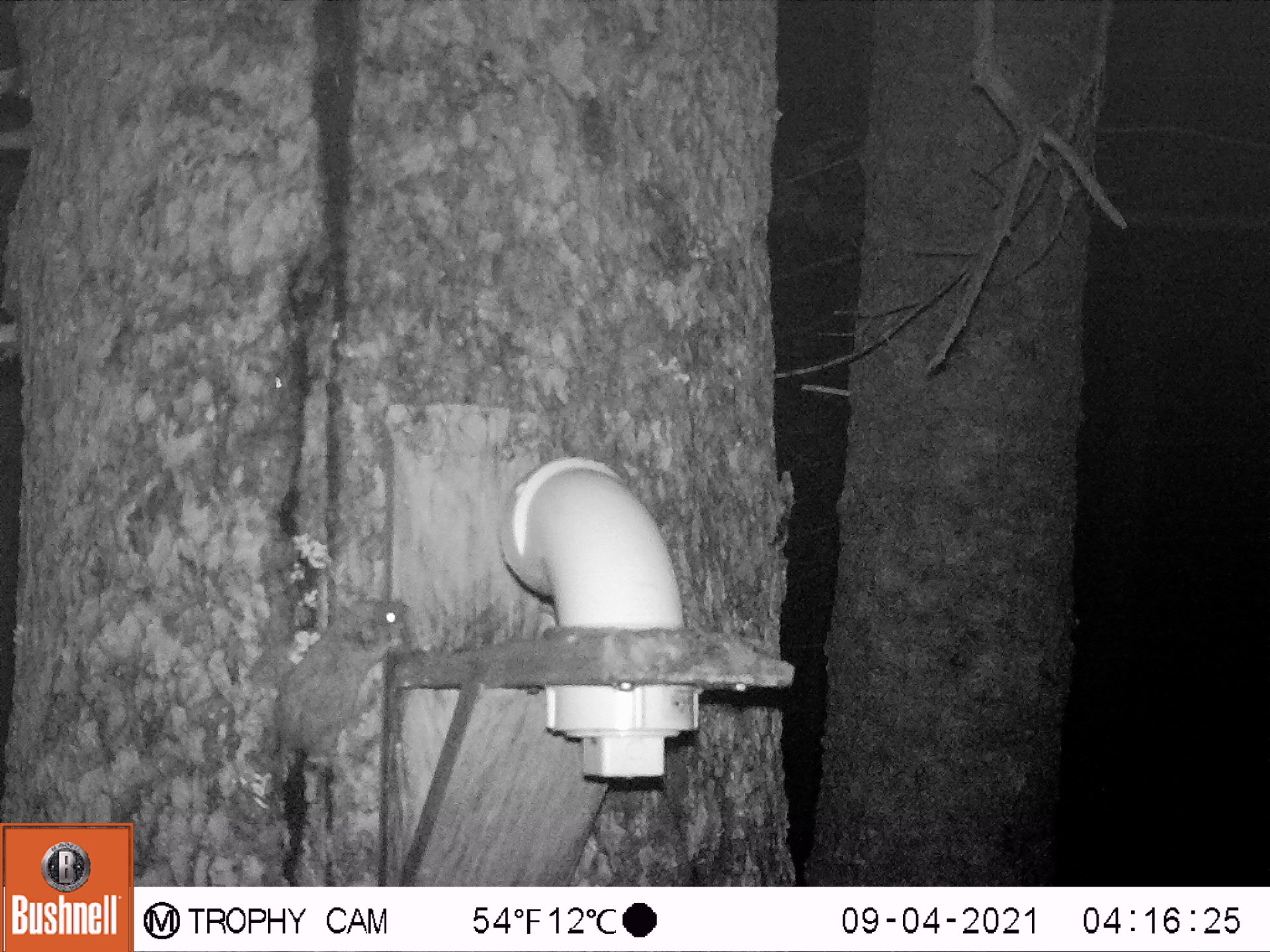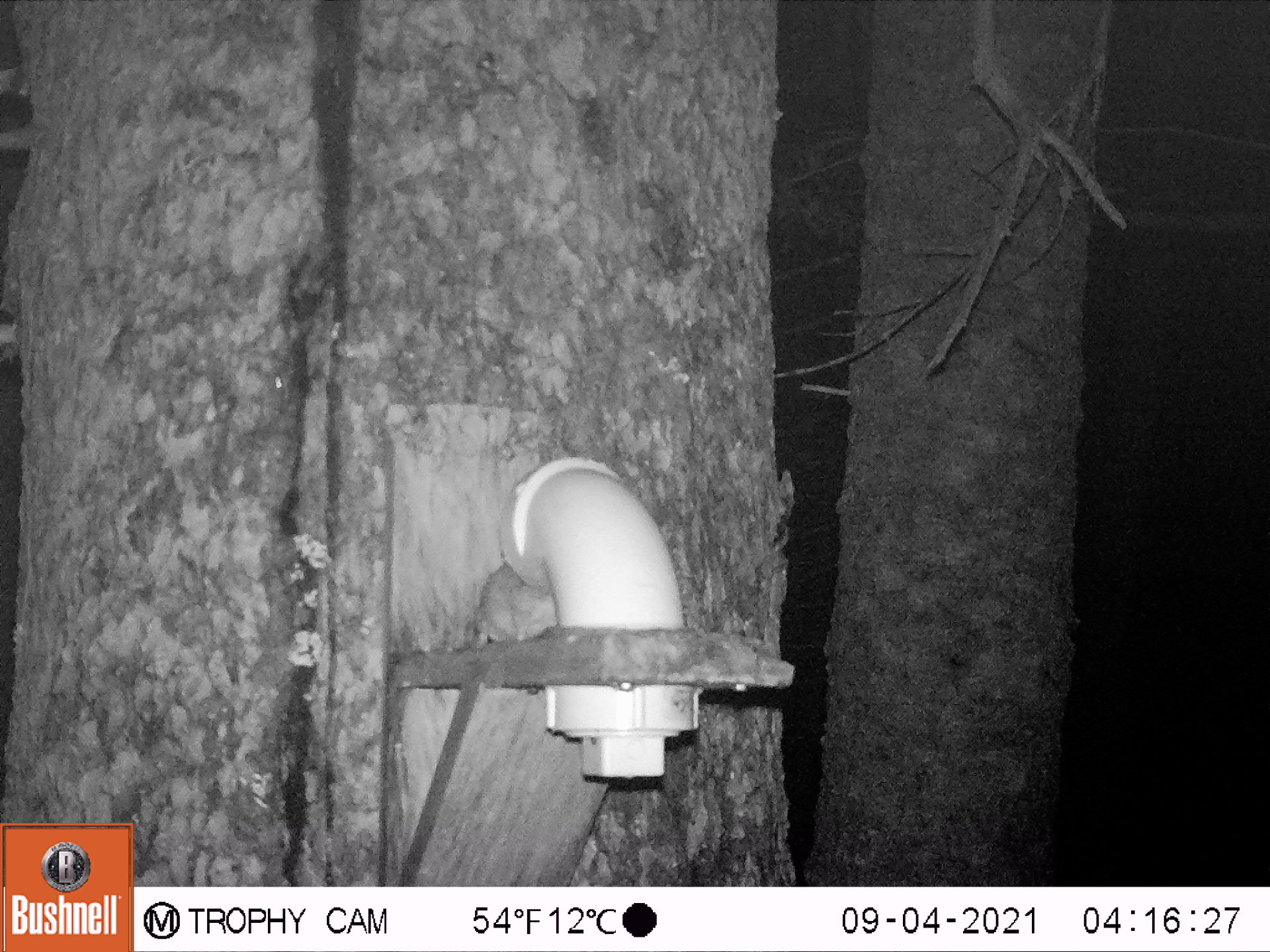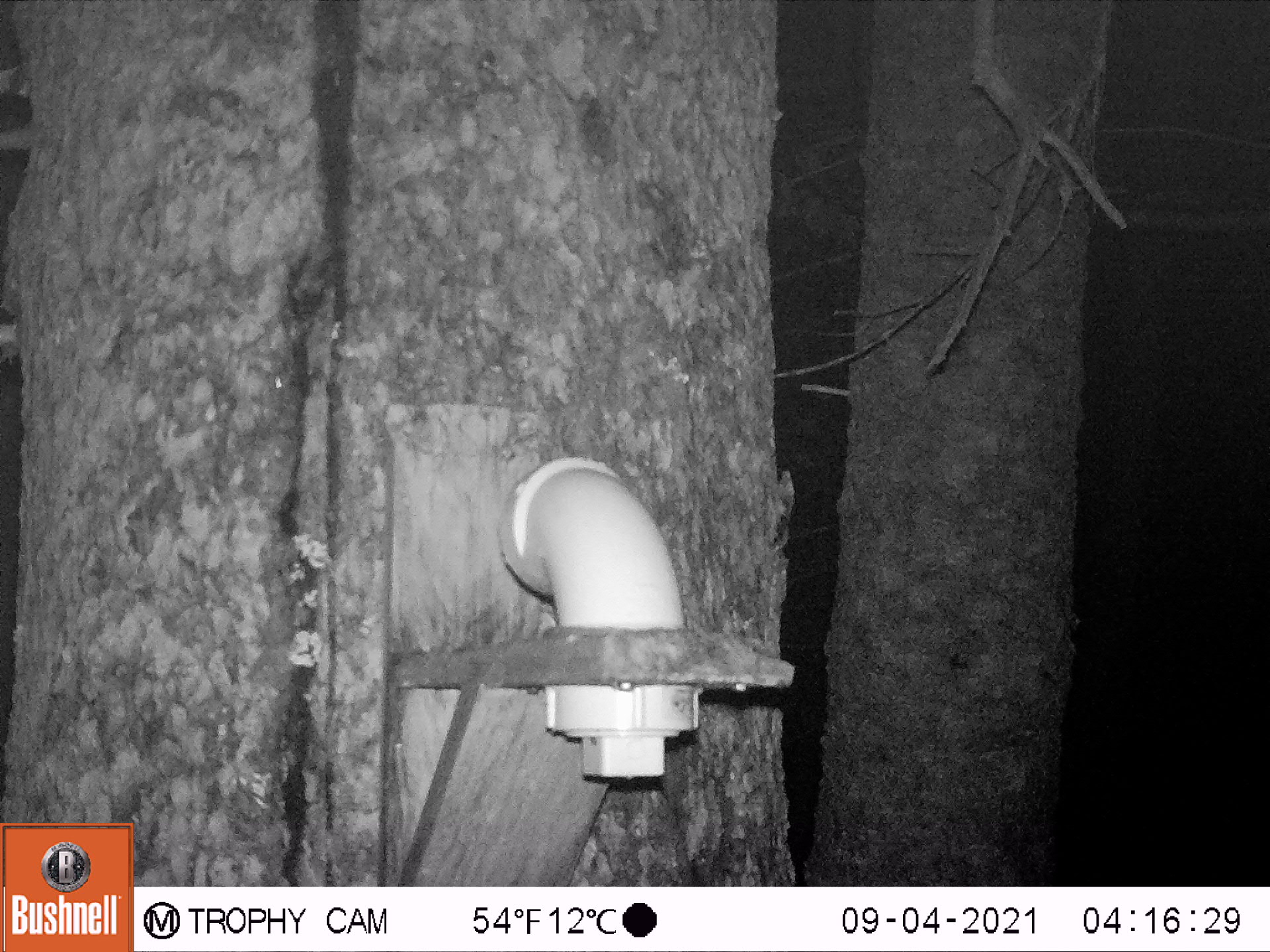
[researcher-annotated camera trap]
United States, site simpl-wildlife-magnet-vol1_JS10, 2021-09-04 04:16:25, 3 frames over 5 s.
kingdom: Animalia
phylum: Chordata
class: Mammalia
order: Rodentia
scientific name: Rodentia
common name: mouse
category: mouse sp.